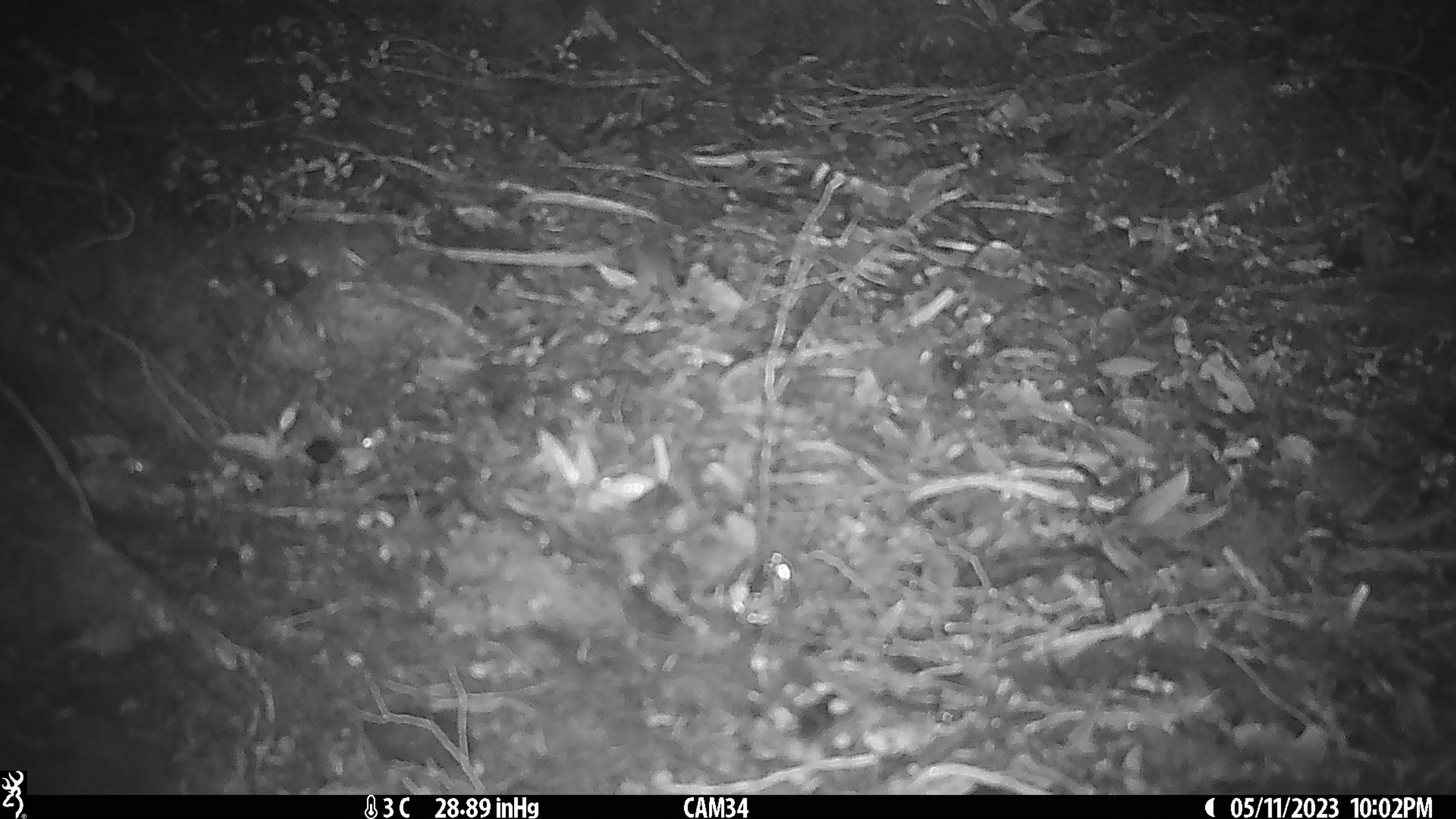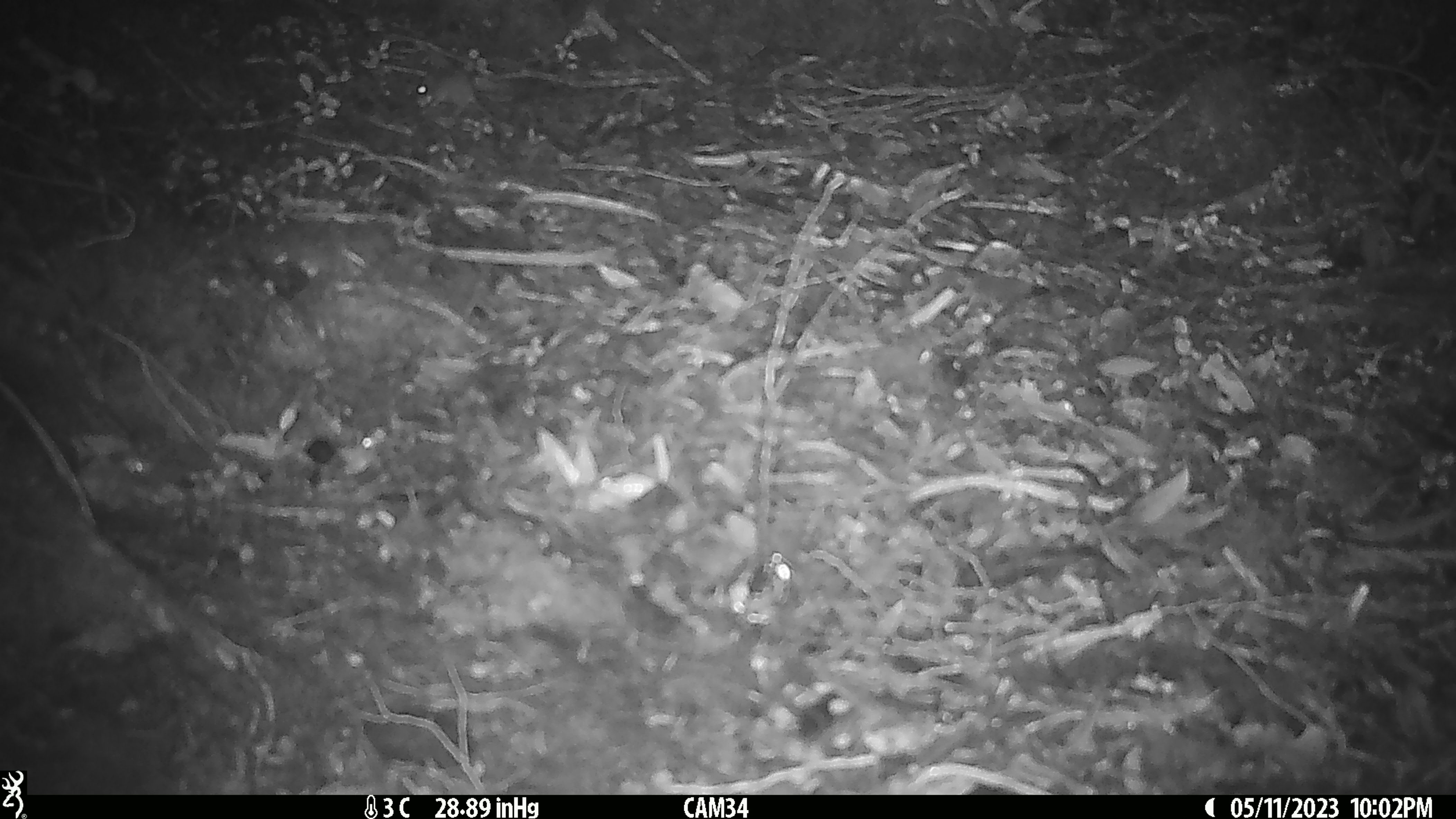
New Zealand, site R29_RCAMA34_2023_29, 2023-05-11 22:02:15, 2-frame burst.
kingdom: Animalia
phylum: Chordata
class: Mammalia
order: Rodentia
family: Muridae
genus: Mus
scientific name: Mus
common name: mouse